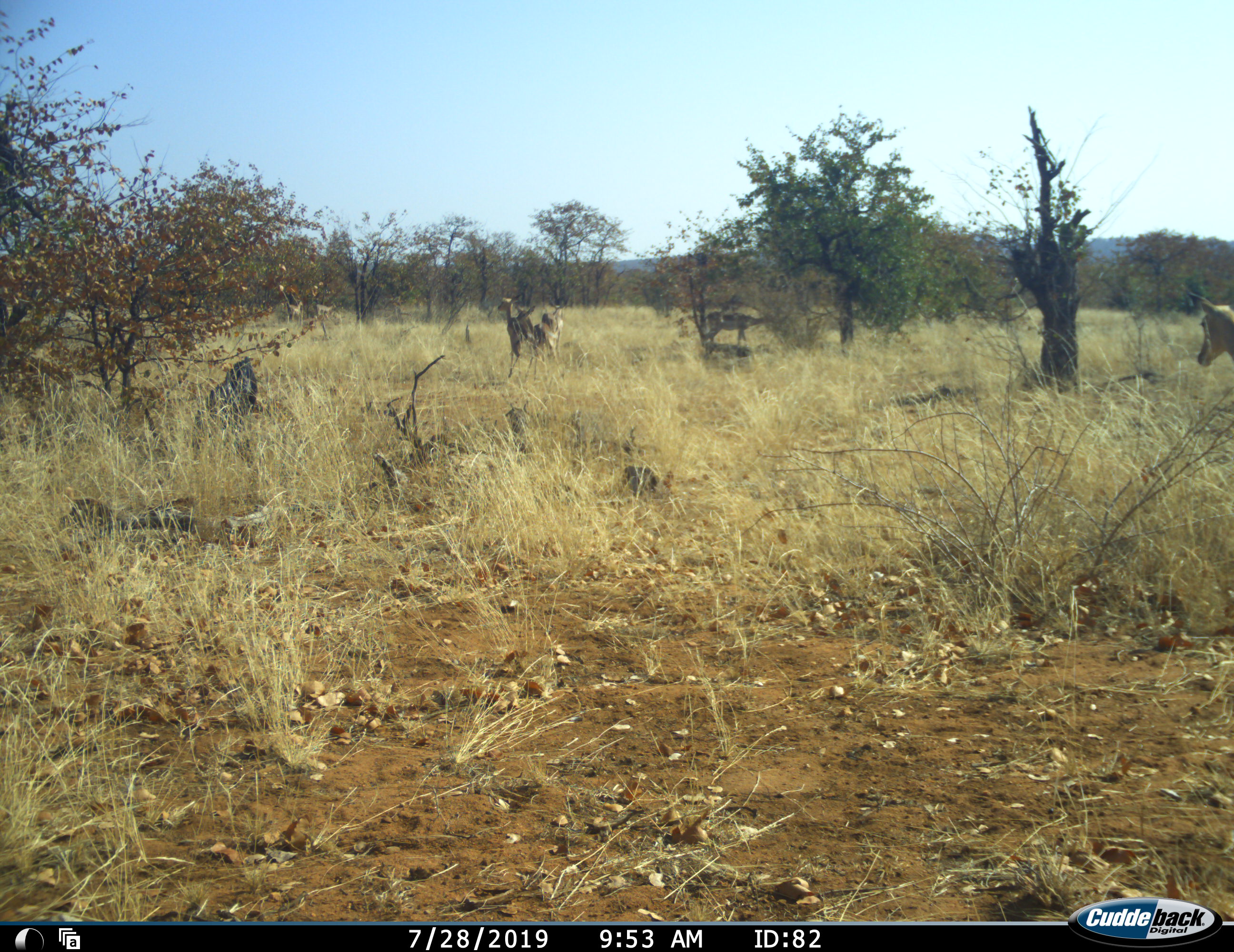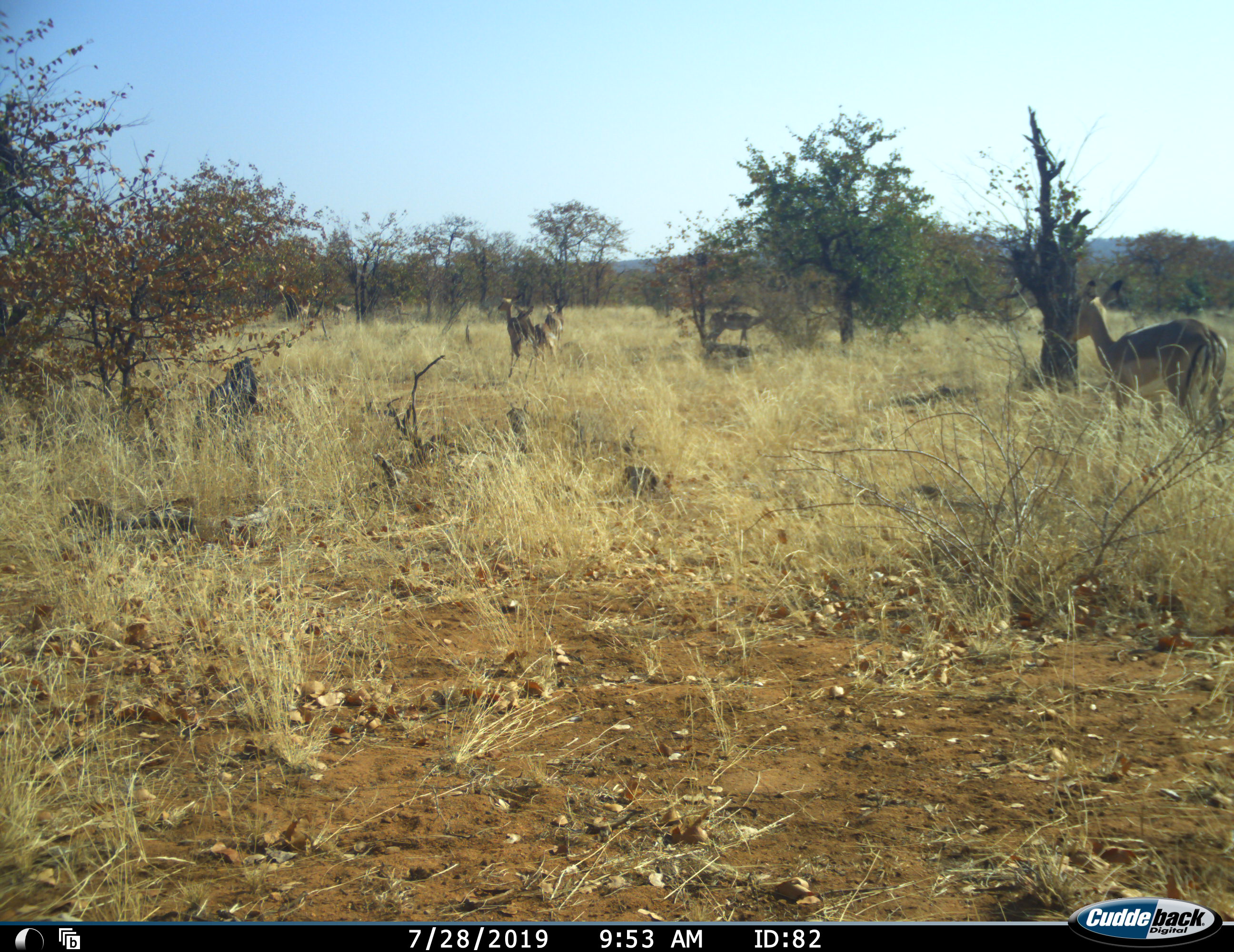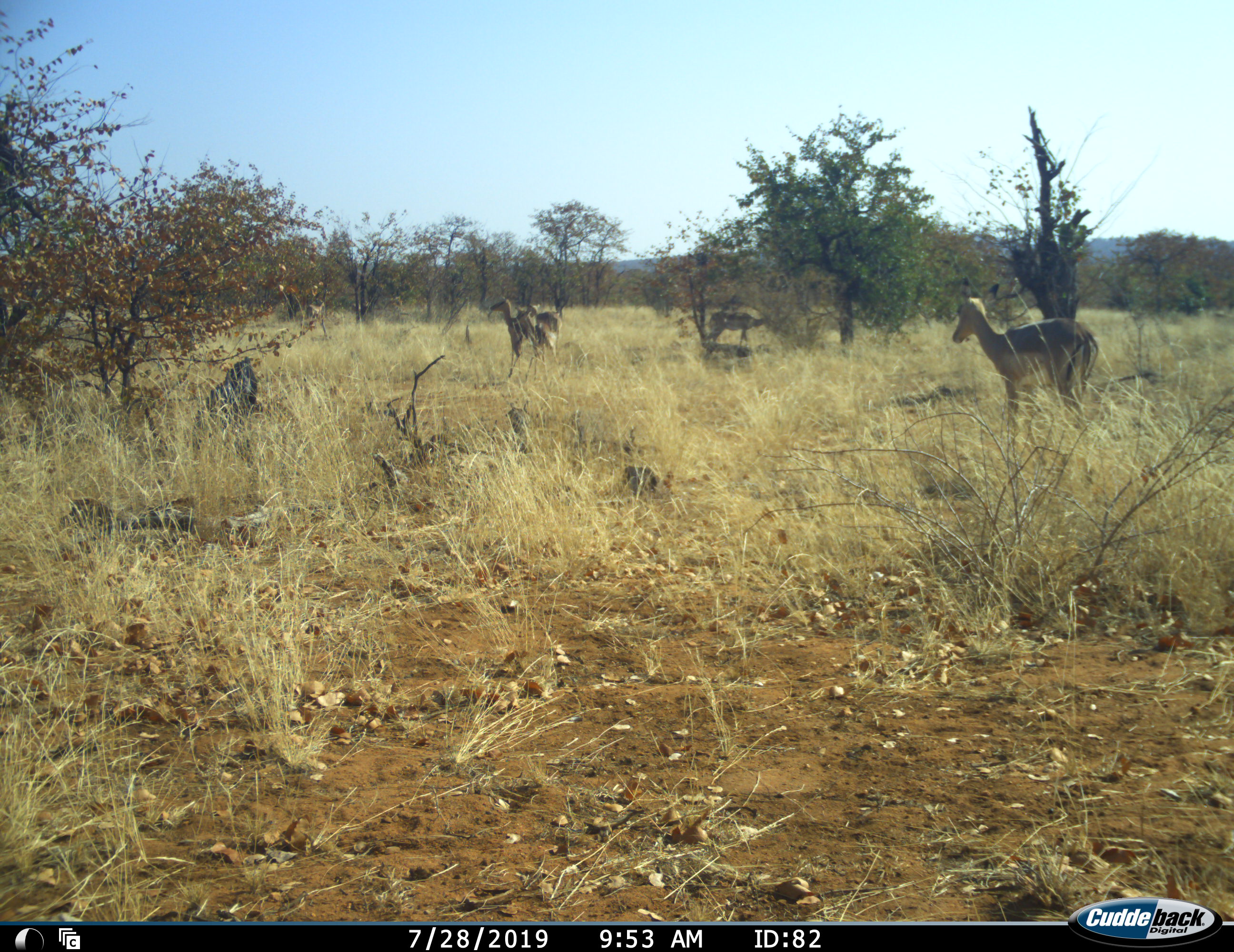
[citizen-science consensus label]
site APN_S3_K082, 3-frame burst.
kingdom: Animalia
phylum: Chordata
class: Mammalia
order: Artiodactyla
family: Bovidae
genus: Aepyceros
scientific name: Aepyceros melampus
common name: impala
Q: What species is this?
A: Impala (Aepyceros melampus).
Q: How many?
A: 8.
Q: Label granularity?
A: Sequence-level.